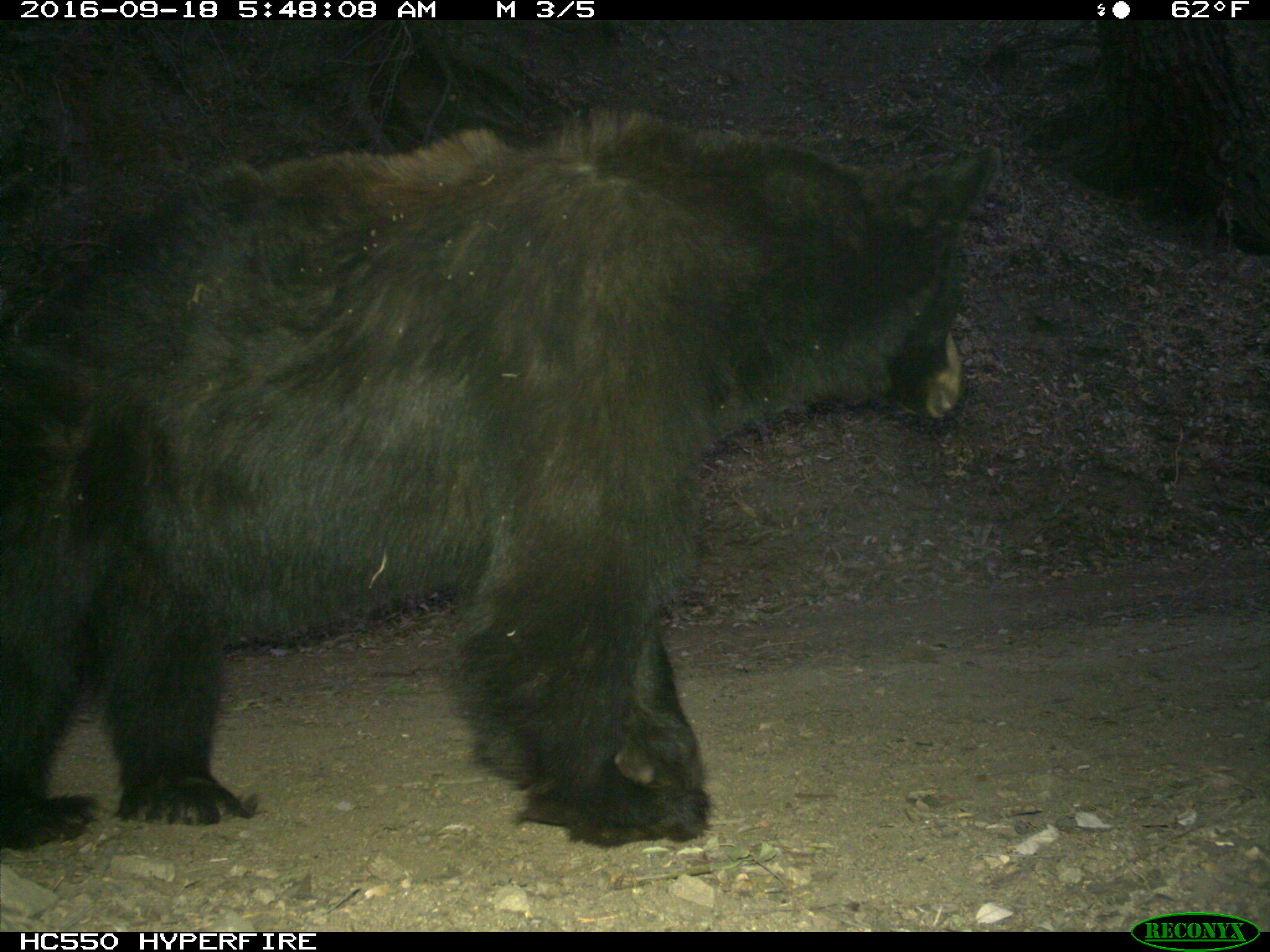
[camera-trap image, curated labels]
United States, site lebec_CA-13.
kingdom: Animalia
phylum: Chordata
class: Mammalia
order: Carnivora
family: Ursidae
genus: Ursus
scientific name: Ursus americanus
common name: american black bear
Ursus americanus (american black bear).